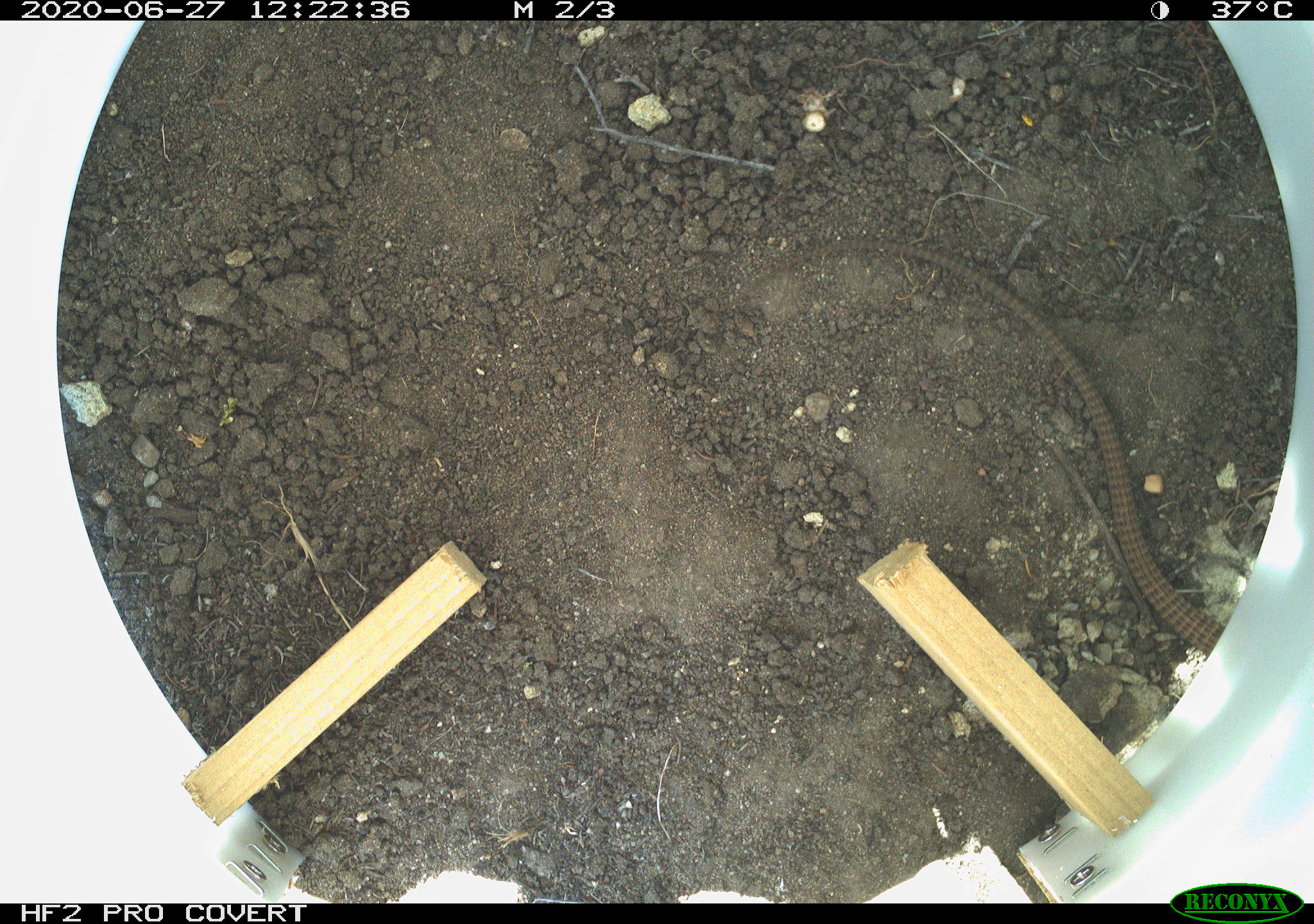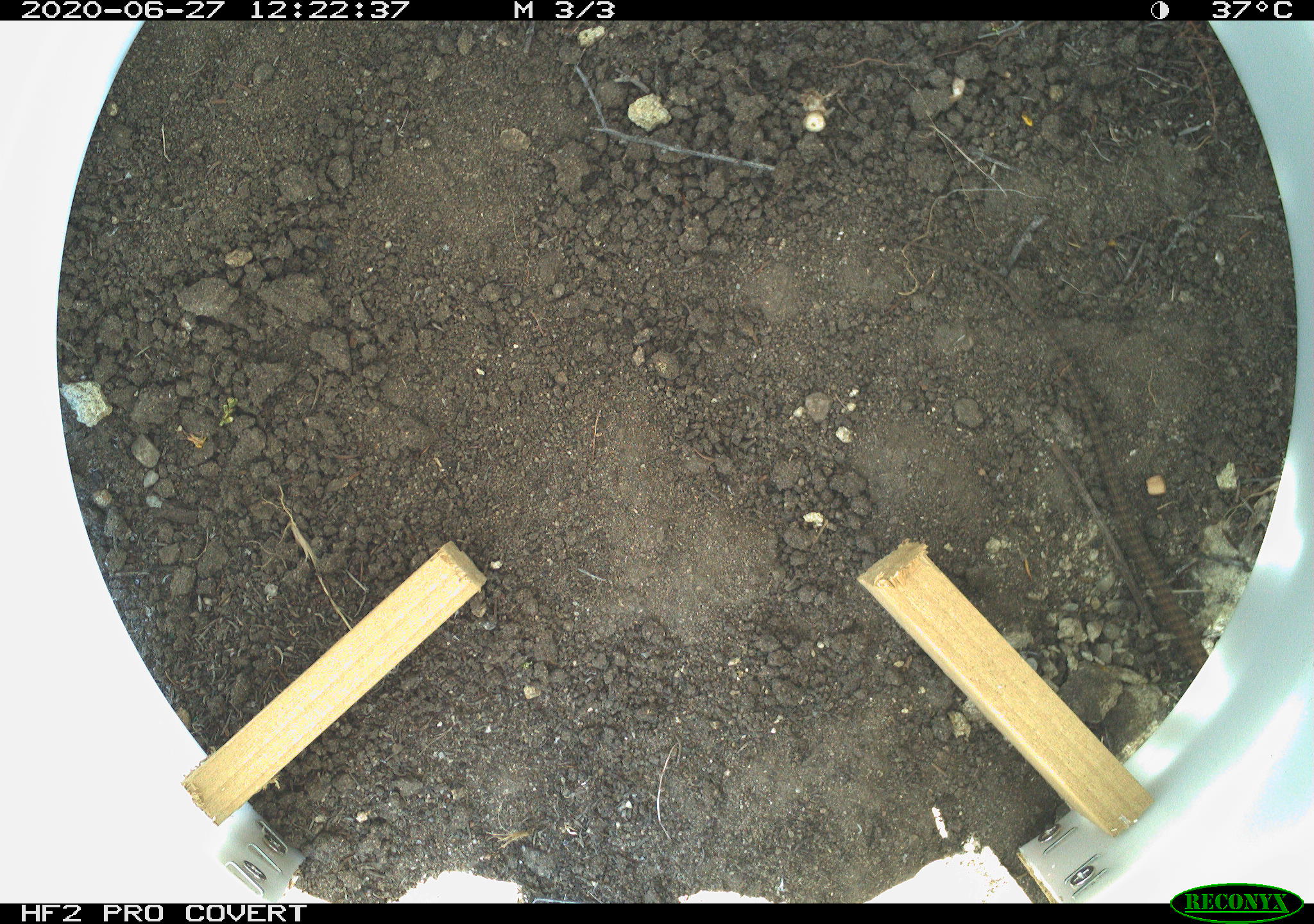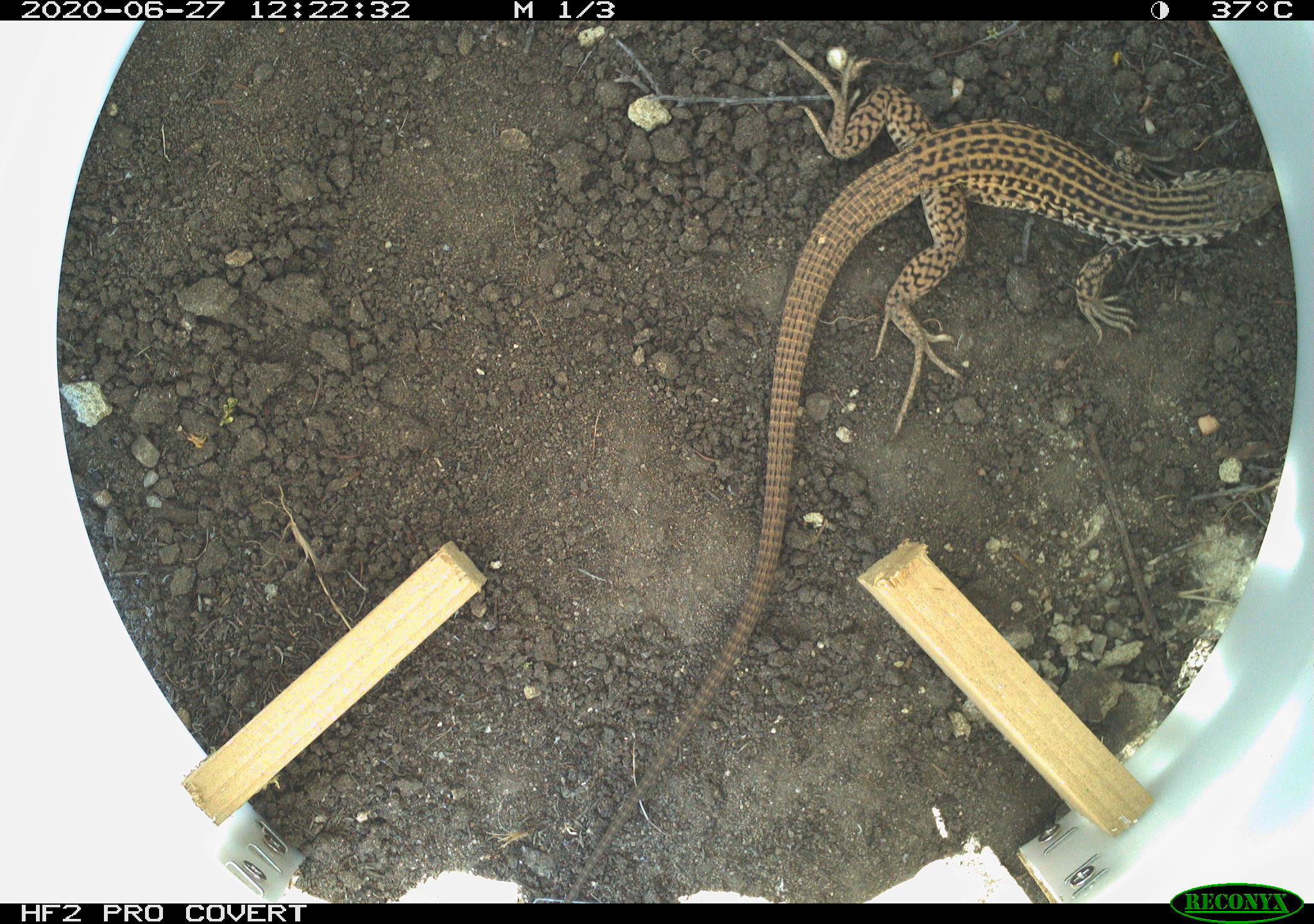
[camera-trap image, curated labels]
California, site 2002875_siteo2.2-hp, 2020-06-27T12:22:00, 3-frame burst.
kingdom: Animalia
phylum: Chordata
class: Reptilia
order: Squamata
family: Teiidae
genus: Aspidoscelis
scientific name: Aspidoscelis tigris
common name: western whiptail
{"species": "western whiptail (Aspidoscelis tigris)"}